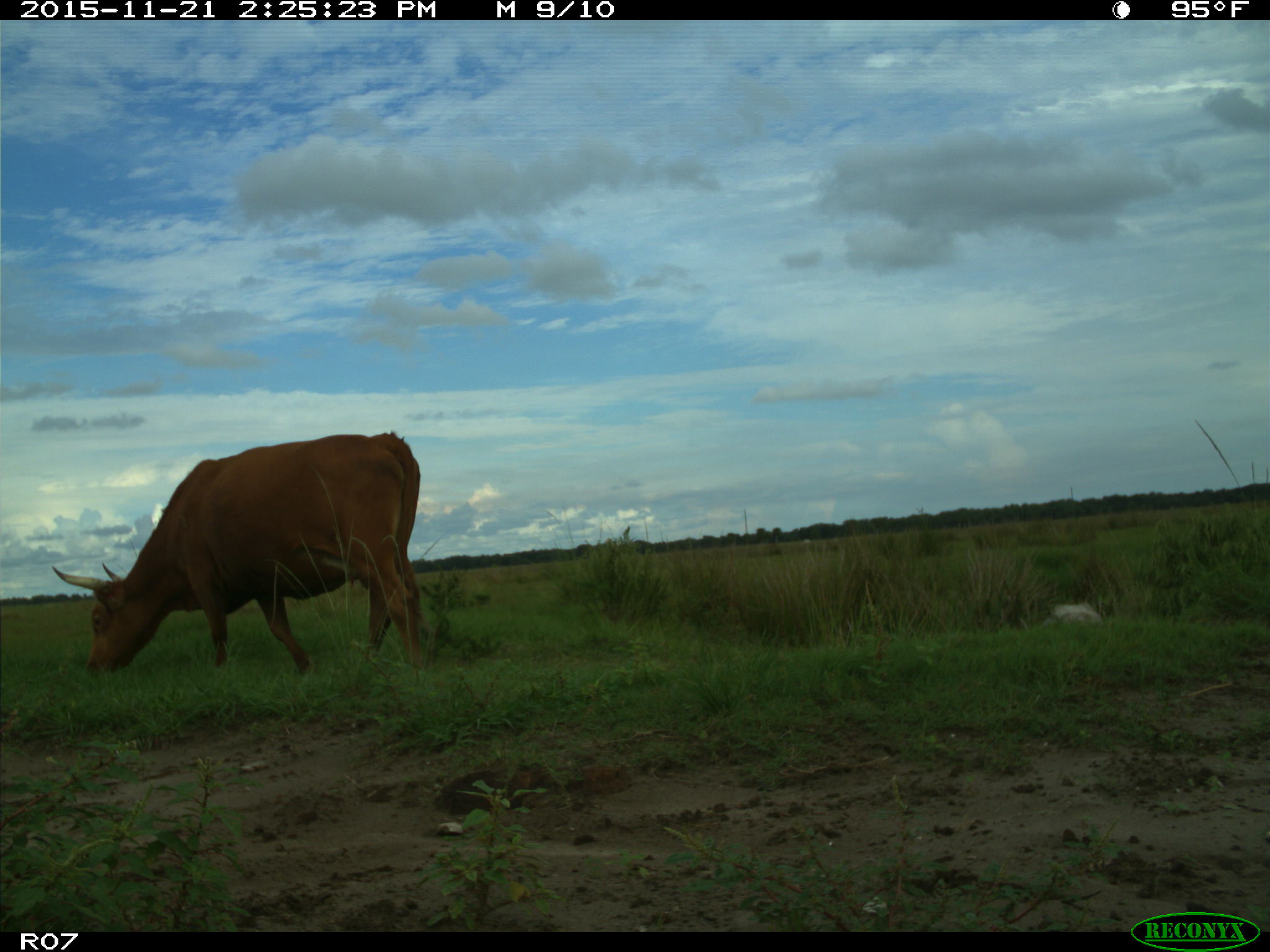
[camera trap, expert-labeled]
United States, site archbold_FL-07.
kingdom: Animalia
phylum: Chordata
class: Mammalia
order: Artiodactyla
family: Bovidae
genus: Bos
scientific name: Bos taurus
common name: domestic cow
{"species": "Bos taurus (domestic cow)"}